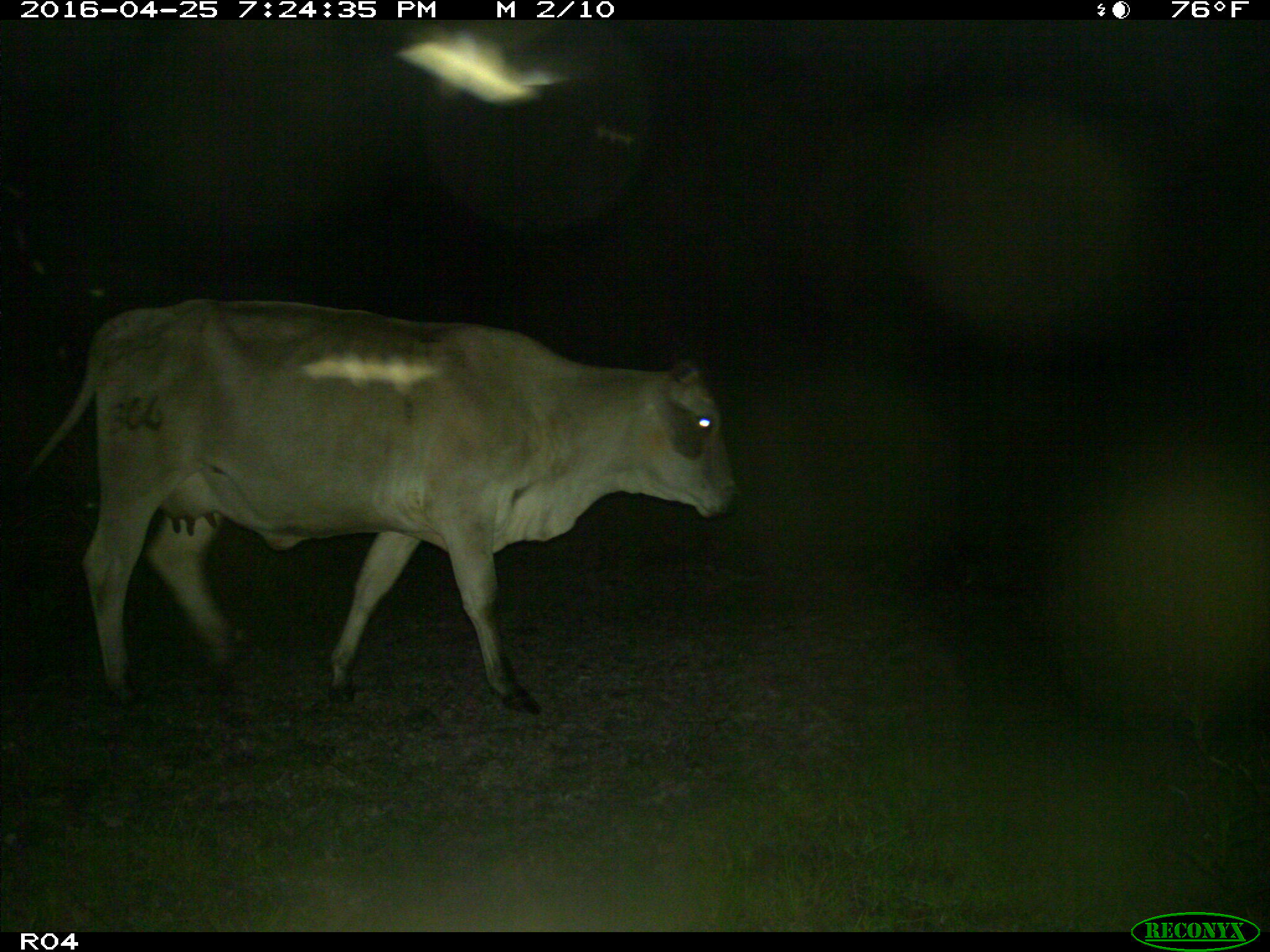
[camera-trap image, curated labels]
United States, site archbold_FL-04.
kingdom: Animalia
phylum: Chordata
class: Mammalia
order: Artiodactyla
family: Bovidae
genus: Bos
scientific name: Bos taurus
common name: domestic cow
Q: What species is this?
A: Bos taurus (domestic cow).